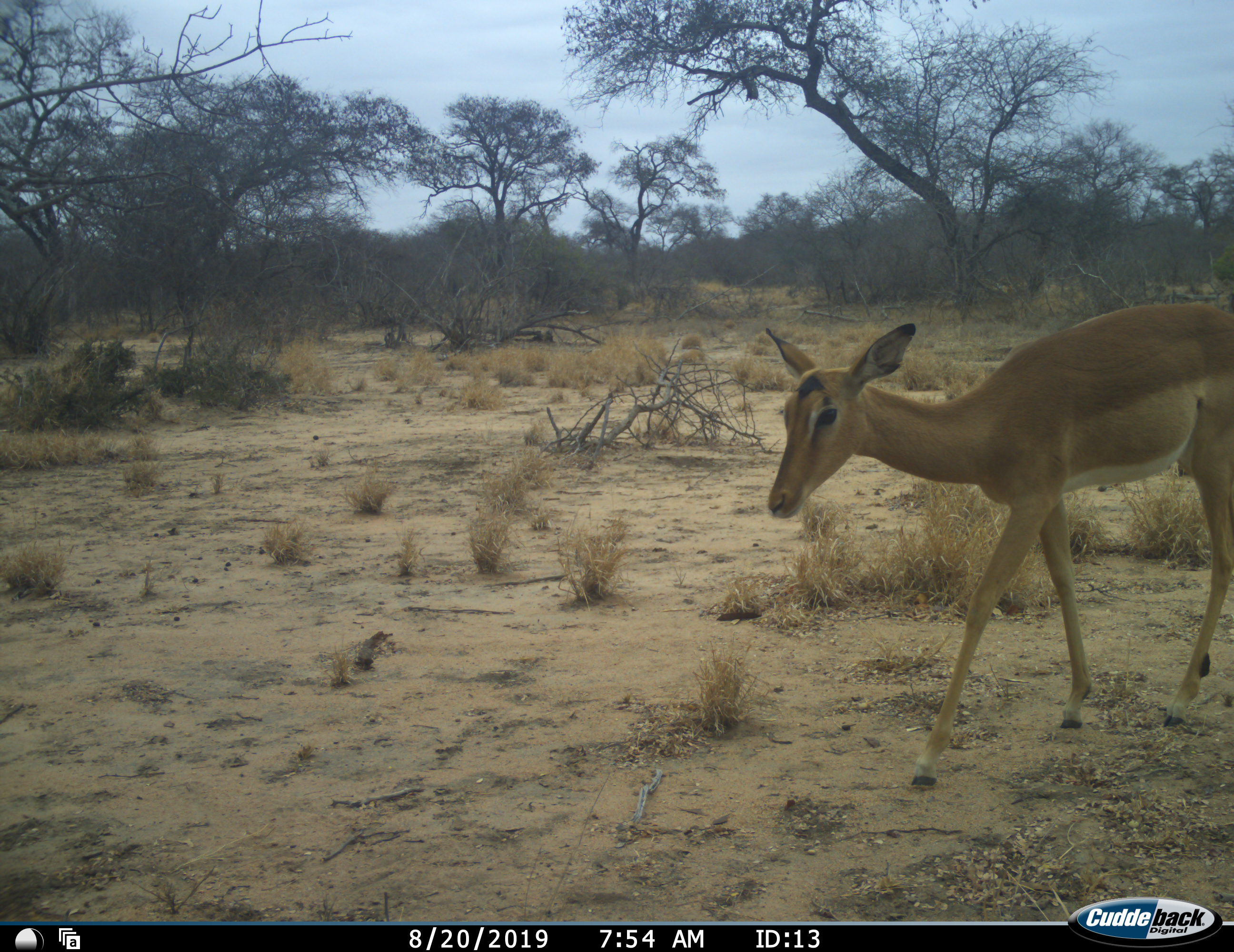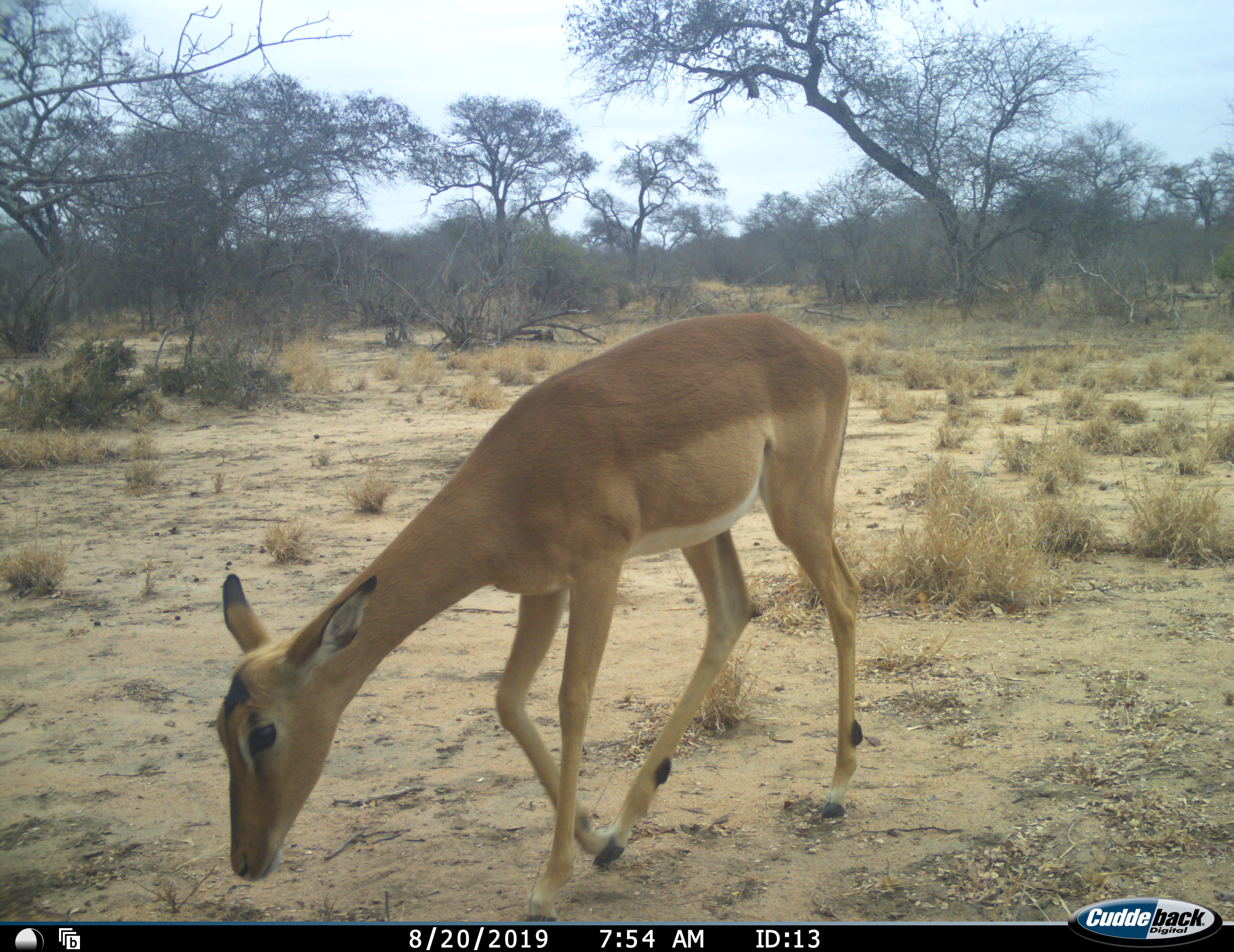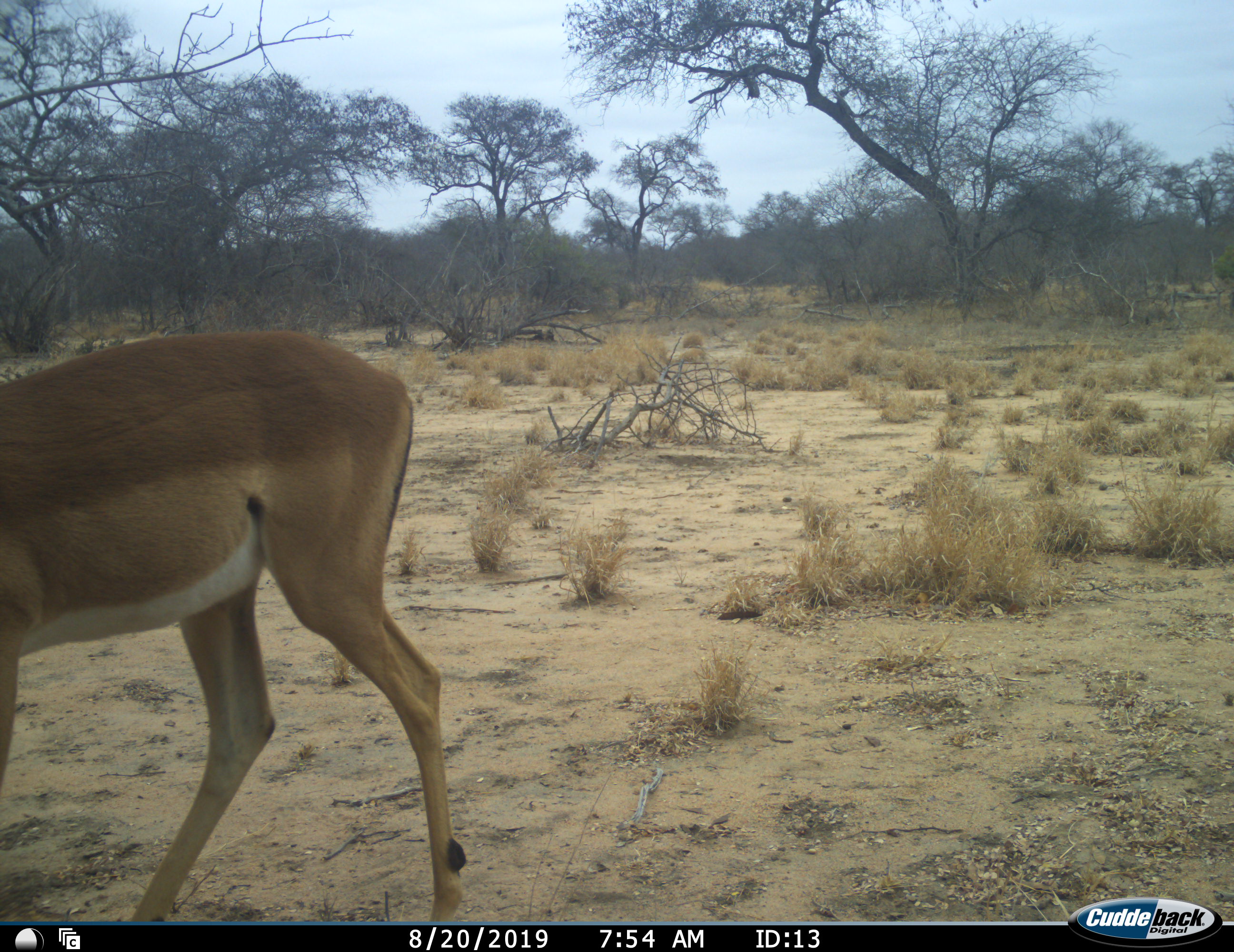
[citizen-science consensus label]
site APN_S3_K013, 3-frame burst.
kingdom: Animalia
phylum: Chordata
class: Mammalia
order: Artiodactyla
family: Bovidae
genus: Aepyceros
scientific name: Aepyceros melampus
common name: impala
Impala (Aepyceros melampus), count 1. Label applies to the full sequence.